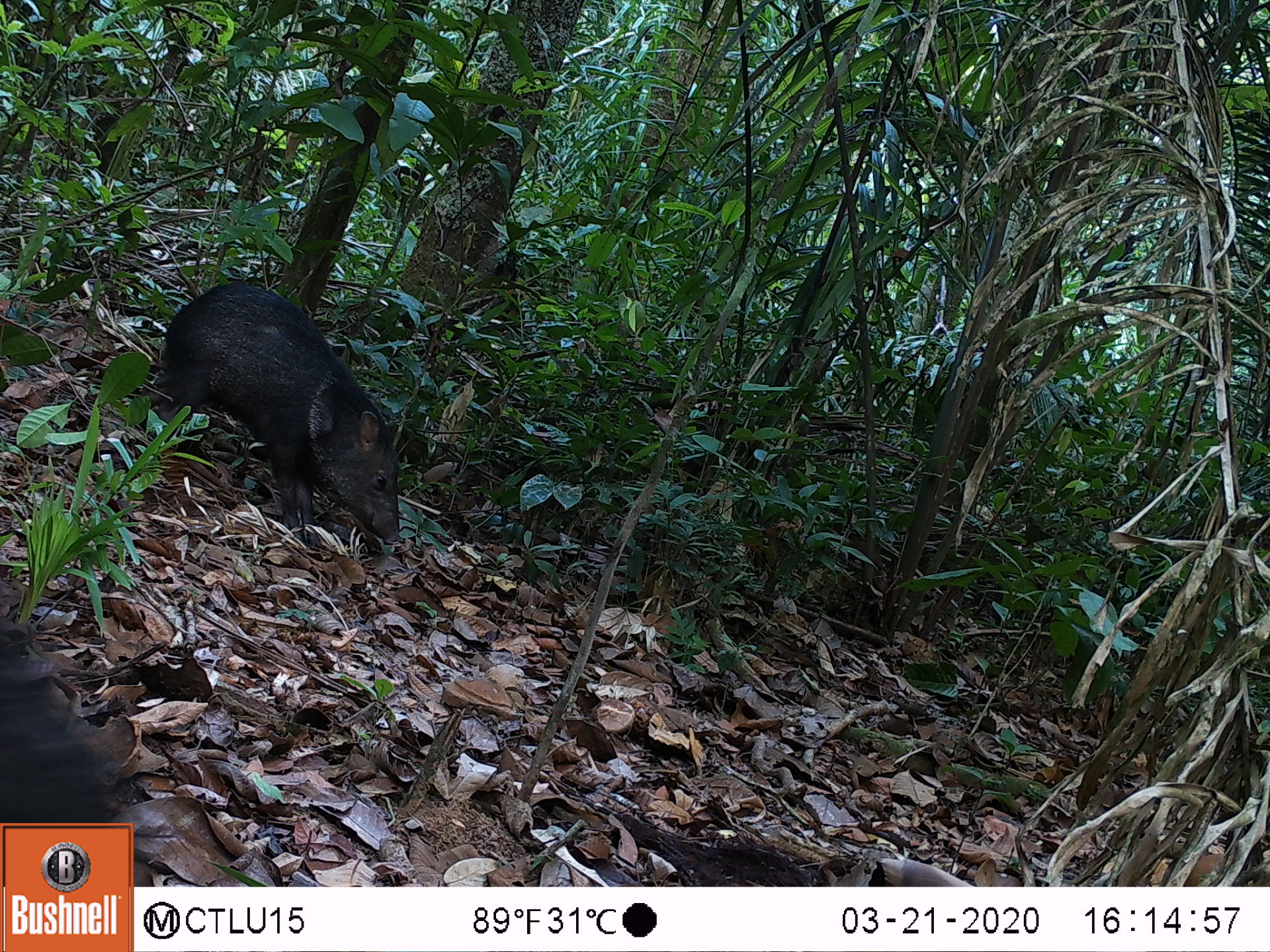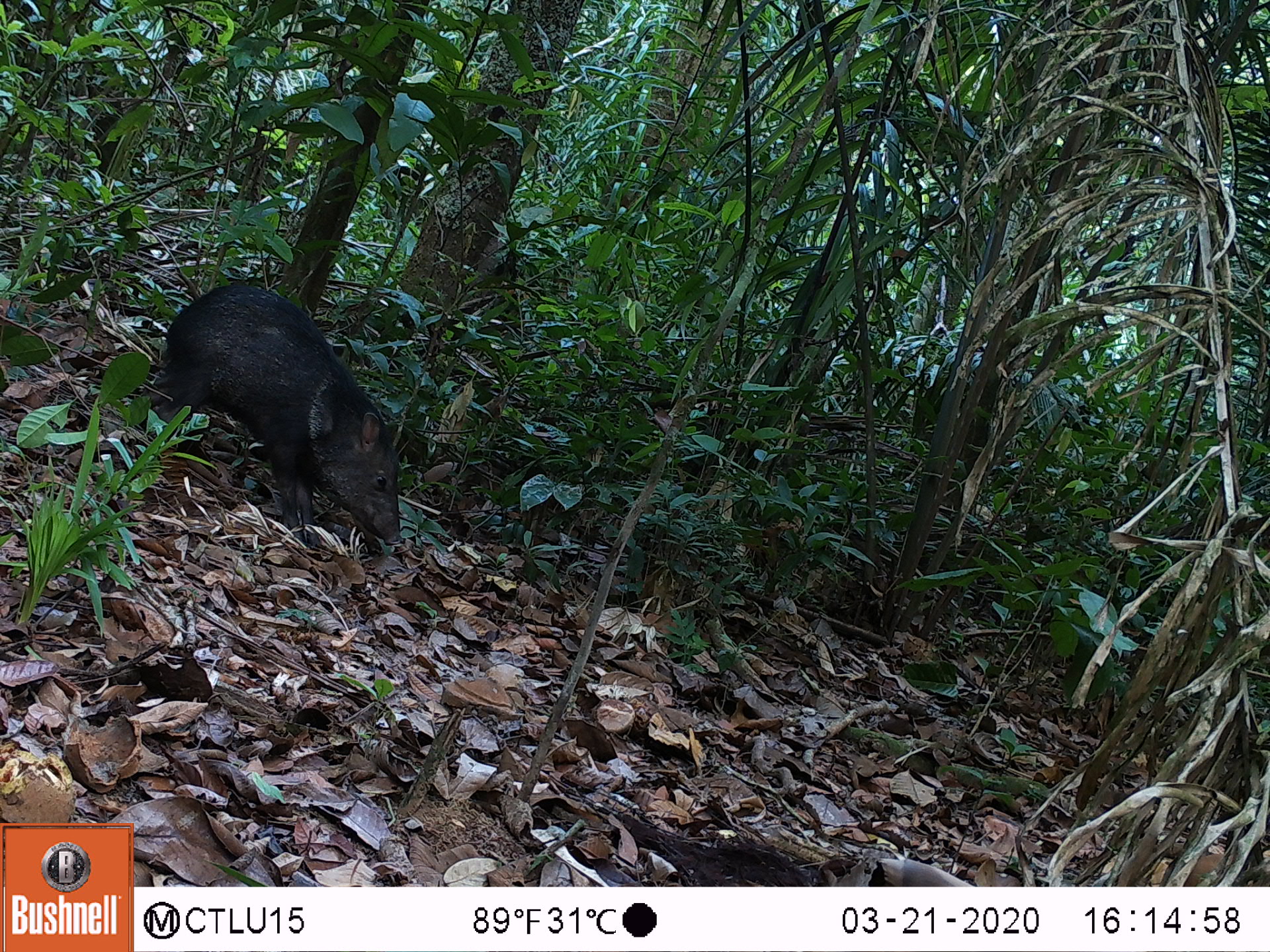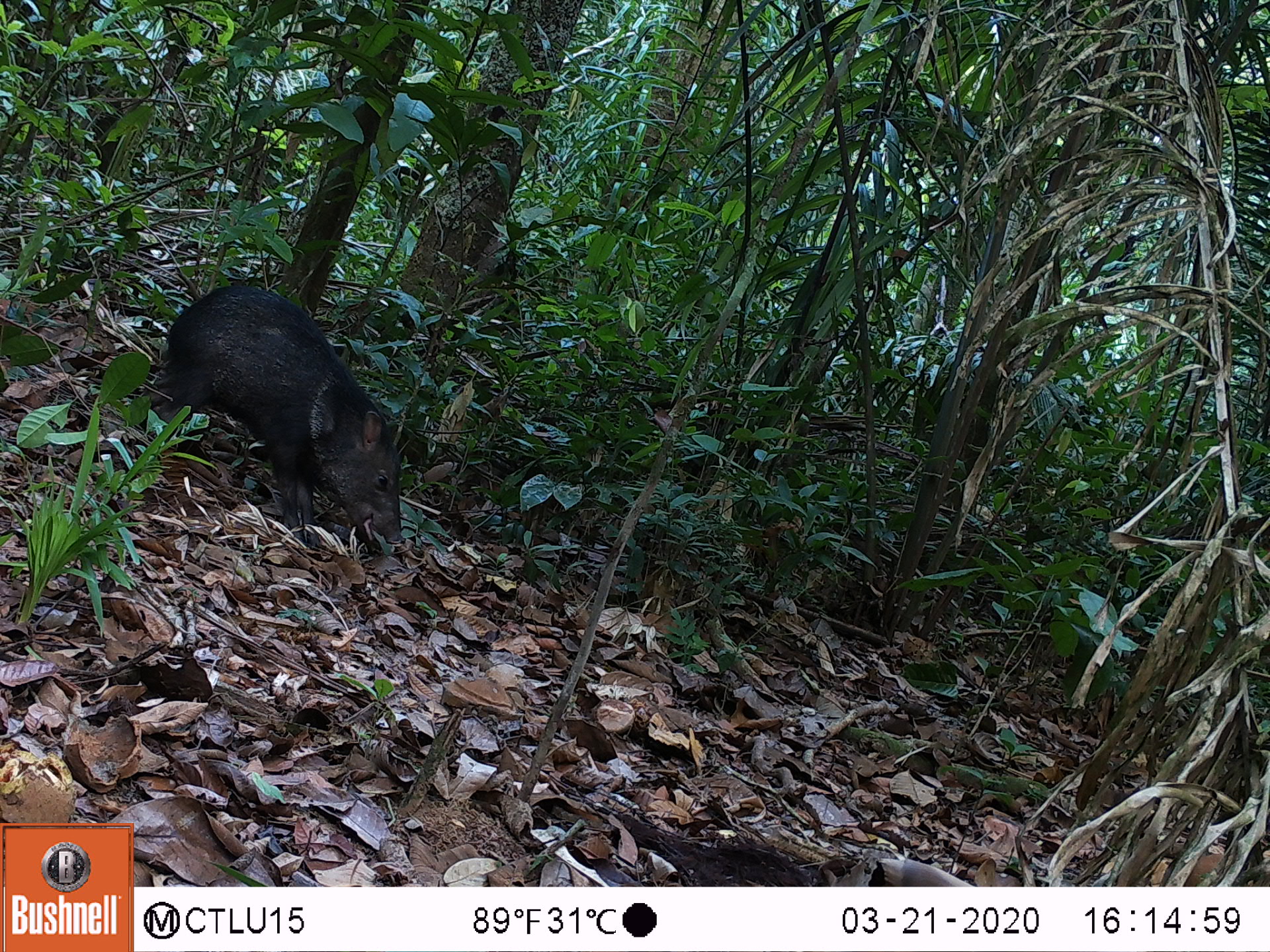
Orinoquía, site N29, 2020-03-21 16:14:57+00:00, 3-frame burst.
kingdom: Animalia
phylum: Chordata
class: Mammalia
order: Artiodactyla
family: Tayassuidae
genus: Pecari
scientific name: Pecari tajacu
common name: collared peccary